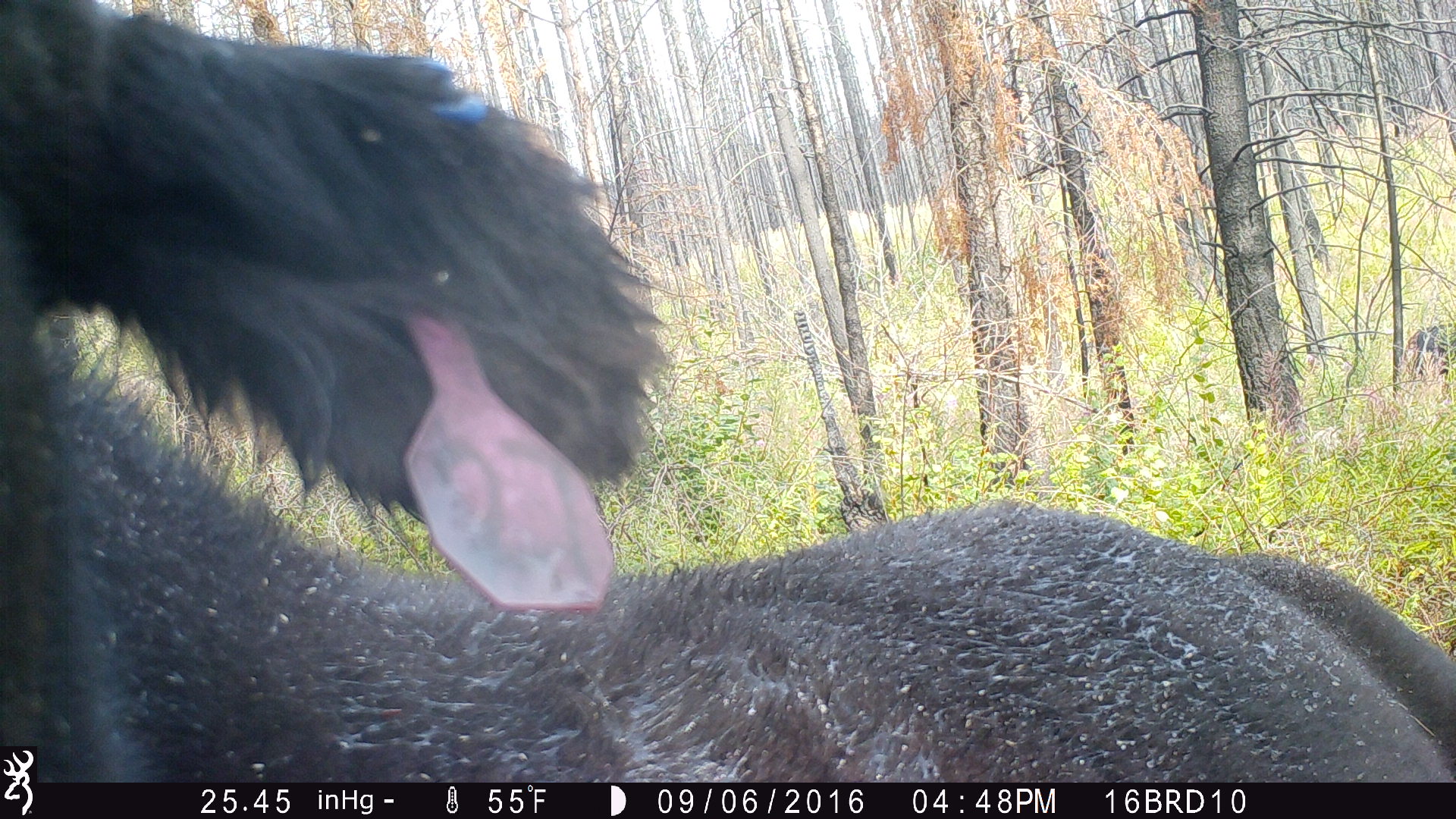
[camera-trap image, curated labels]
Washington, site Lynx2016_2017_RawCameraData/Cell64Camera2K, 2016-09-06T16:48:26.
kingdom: Animalia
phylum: Chordata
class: Mammalia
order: Artiodactyla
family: Bovidae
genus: Bos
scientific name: Bos taurus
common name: domestic cattle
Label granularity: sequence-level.